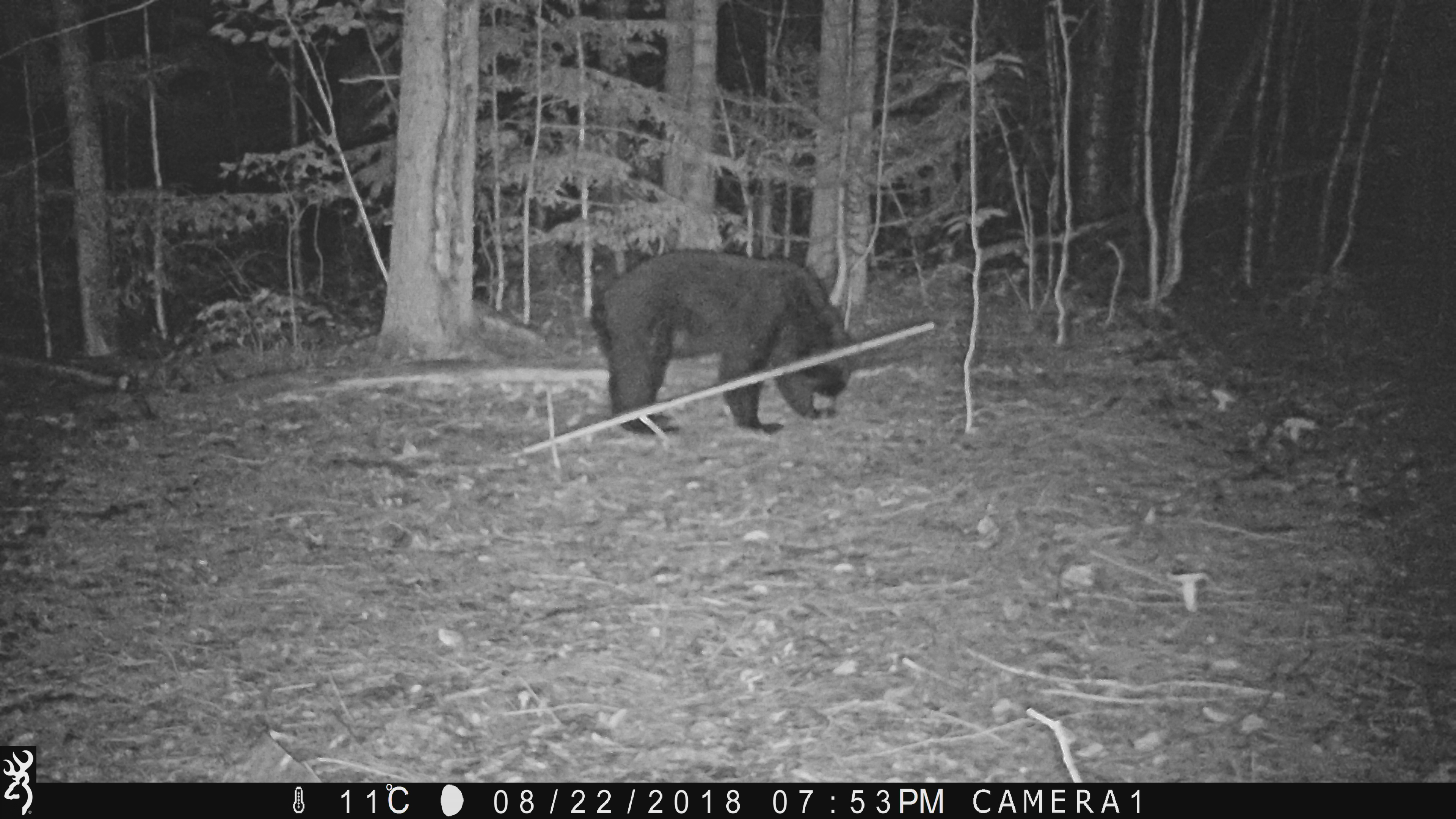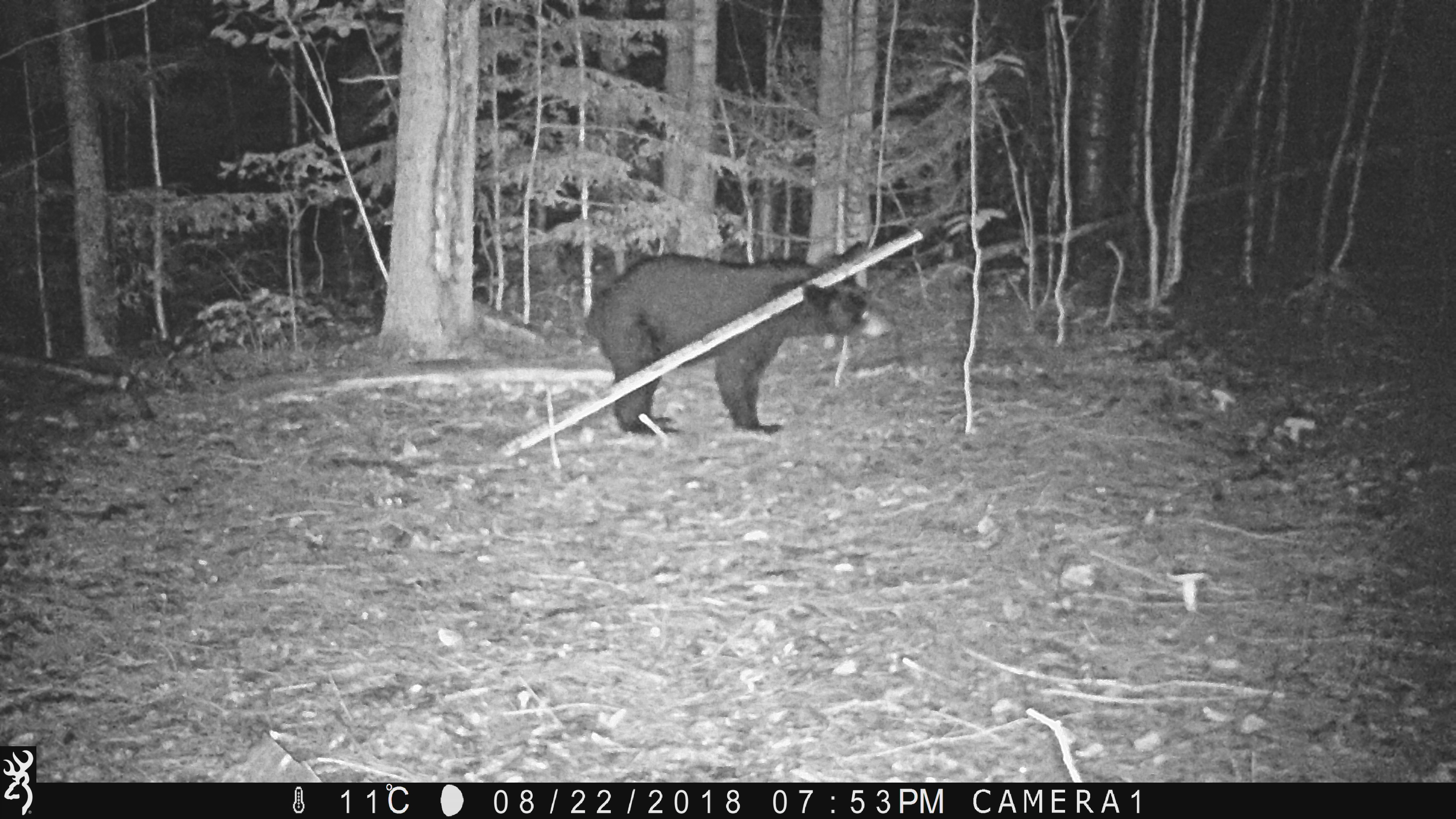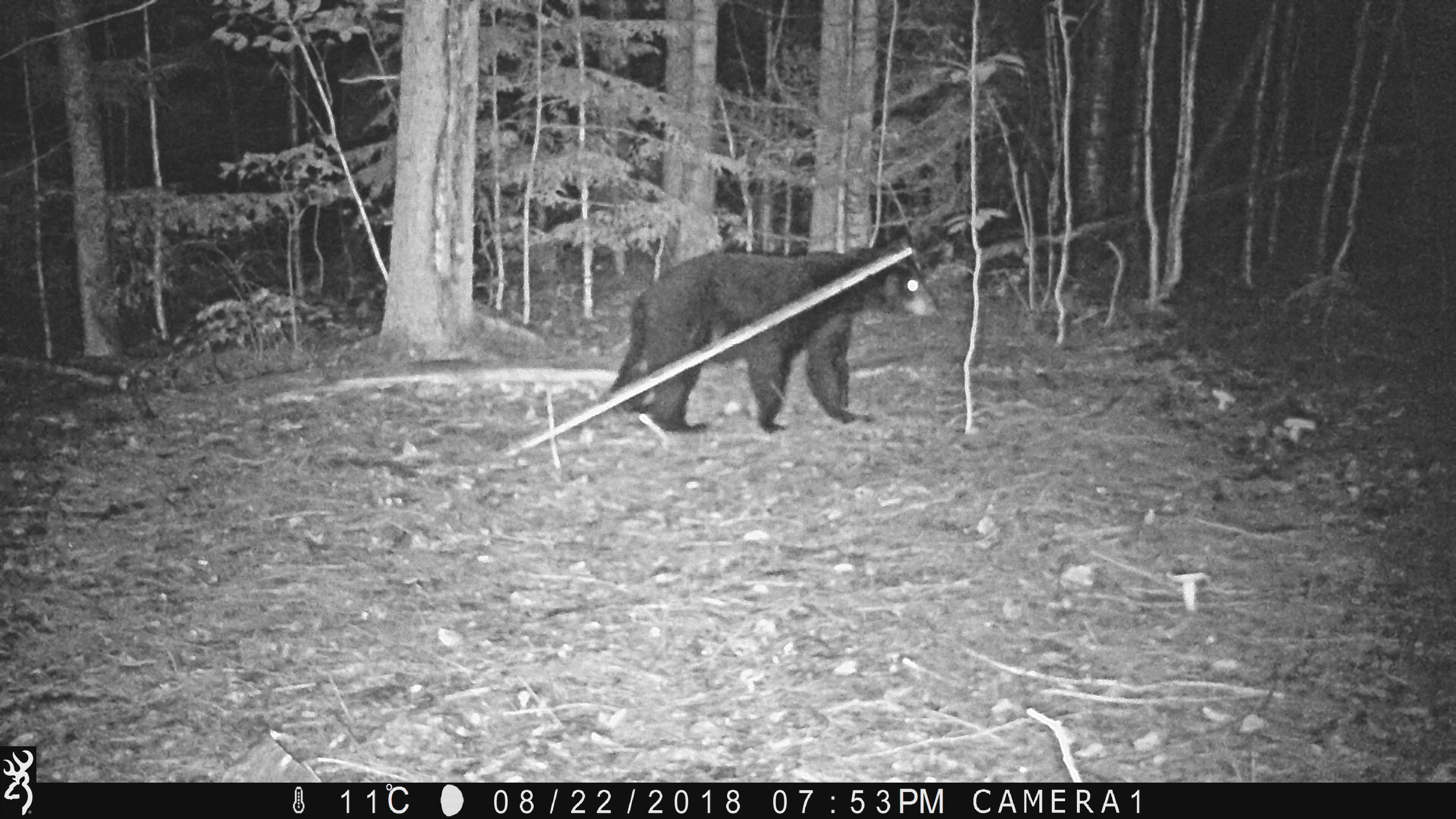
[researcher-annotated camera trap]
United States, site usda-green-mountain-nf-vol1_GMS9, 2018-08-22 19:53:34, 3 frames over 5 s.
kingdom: Animalia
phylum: Chordata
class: Mammalia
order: Carnivora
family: Ursidae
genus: Ursus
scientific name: Ursus americanus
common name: black bear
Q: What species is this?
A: Black bear (Ursus americanus).